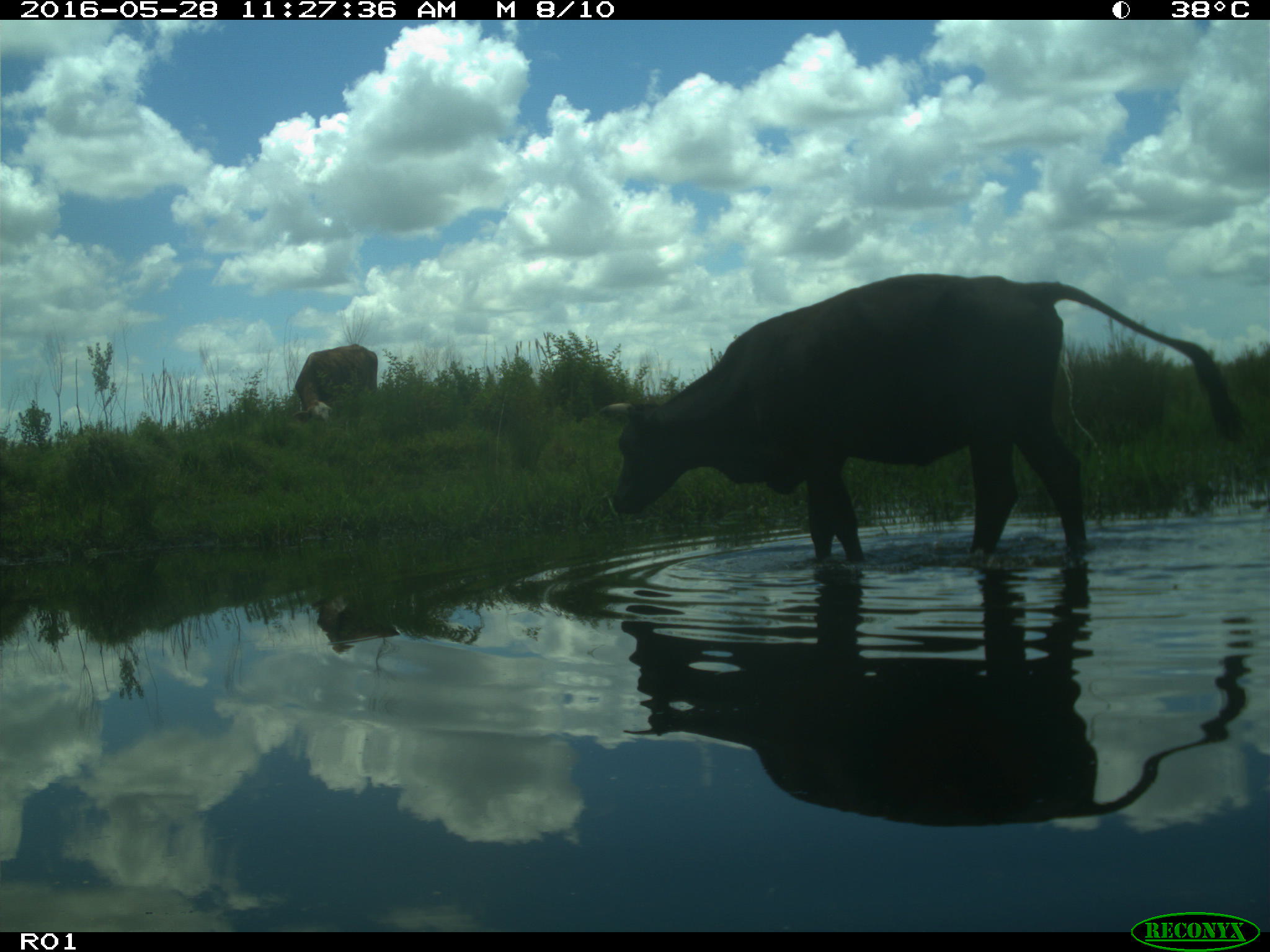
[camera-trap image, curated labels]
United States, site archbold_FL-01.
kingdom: Animalia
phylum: Chordata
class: Mammalia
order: Artiodactyla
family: Bovidae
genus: Bos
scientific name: Bos taurus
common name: domestic cow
Bos taurus (domestic cow).